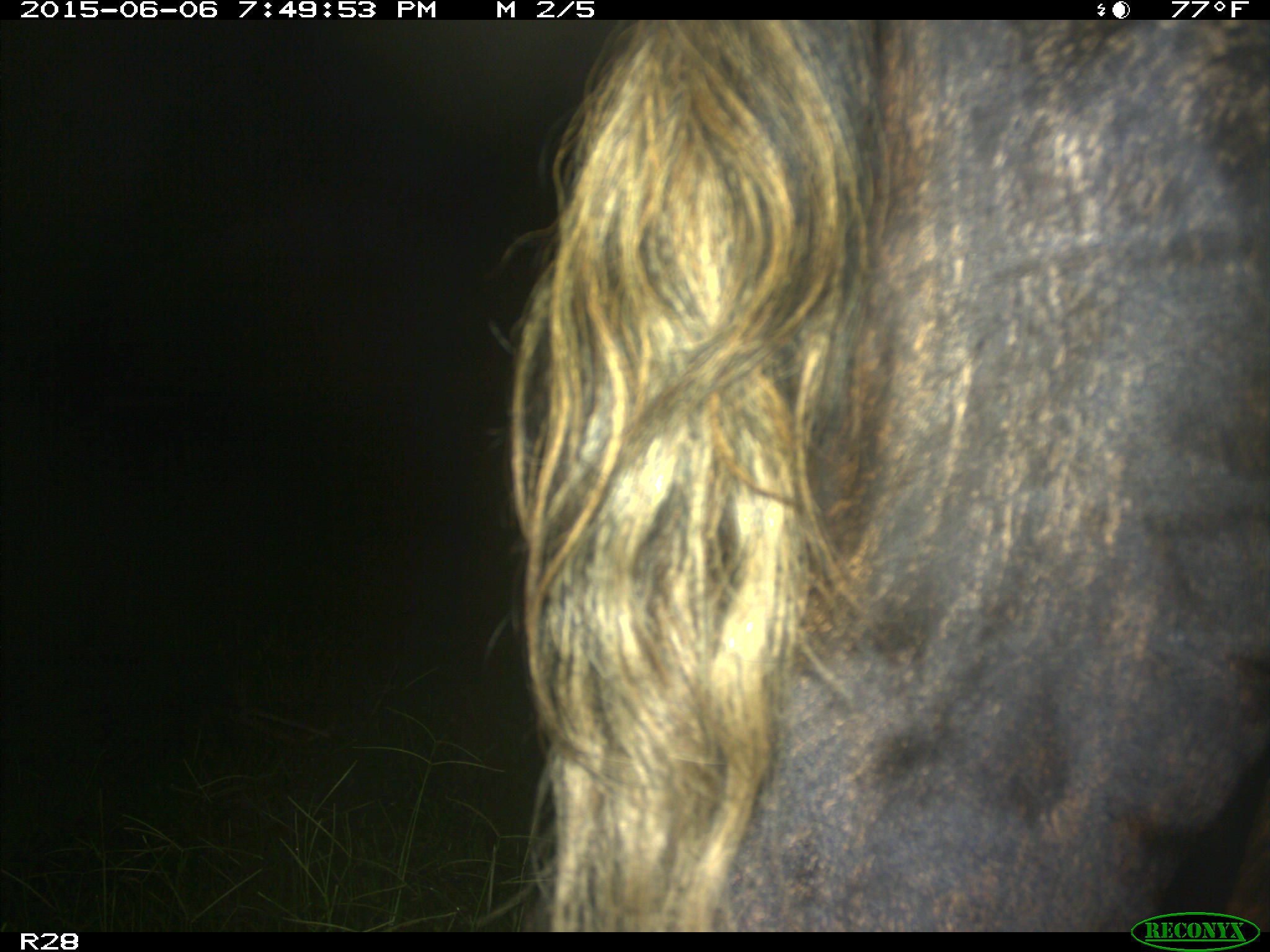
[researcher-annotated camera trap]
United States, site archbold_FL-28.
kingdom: Animalia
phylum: Chordata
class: Mammalia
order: Artiodactyla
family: Bovidae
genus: Bos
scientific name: Bos taurus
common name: domestic cow